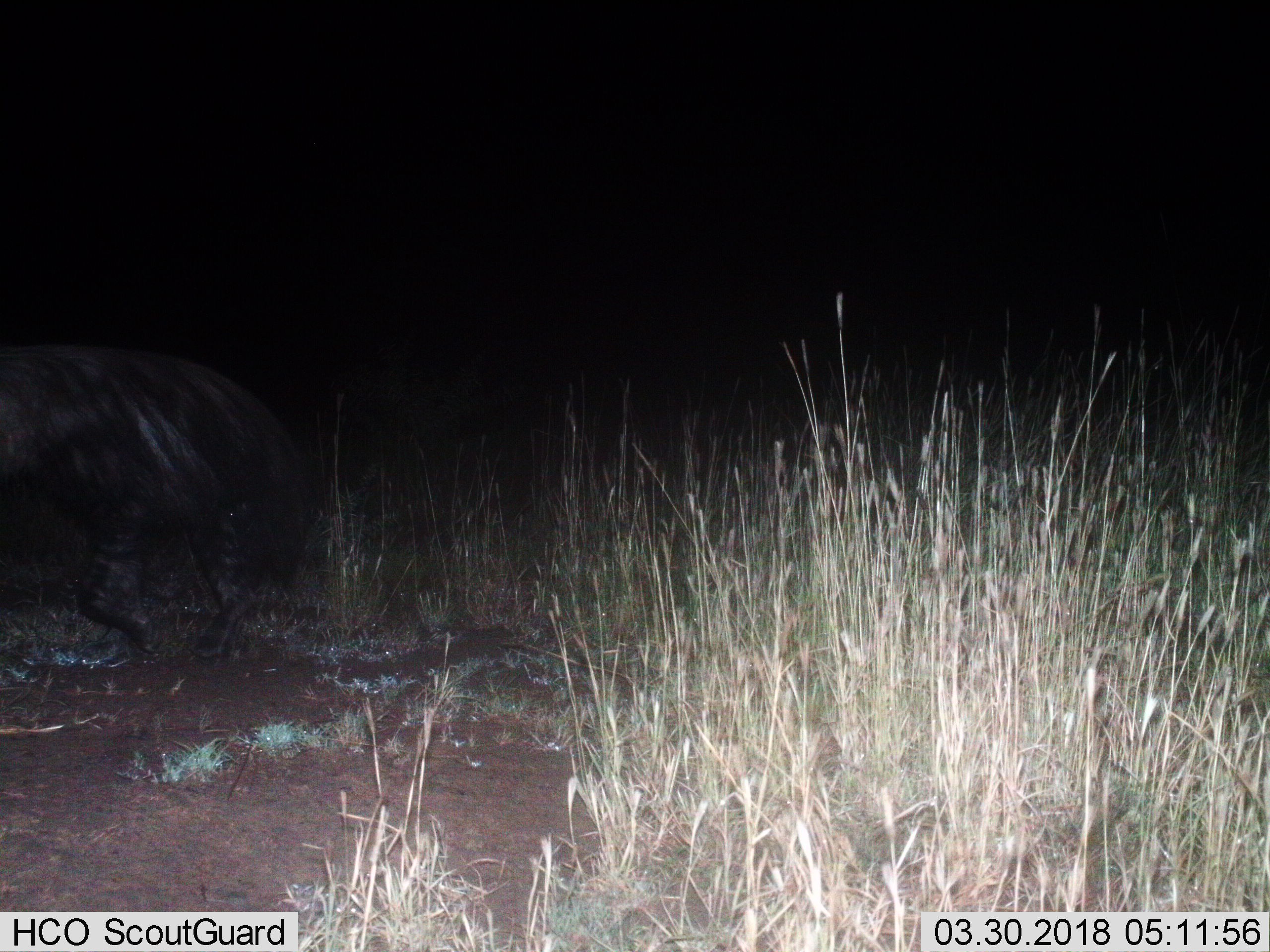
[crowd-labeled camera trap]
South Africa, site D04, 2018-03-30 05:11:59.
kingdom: Animalia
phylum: Chordata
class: Mammalia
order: Carnivora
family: Hyaenidae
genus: Parahyaena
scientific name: Parahyaena brunnea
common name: brown hyena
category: hyenabrown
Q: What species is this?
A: Hyenabrown (brown hyena) (Parahyaena brunnea).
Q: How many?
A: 1.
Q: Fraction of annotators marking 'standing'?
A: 0%.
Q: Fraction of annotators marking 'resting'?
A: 0%.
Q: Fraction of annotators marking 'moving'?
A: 100%.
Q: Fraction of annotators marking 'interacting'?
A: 0%.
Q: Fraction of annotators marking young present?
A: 0%.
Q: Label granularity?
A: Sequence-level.